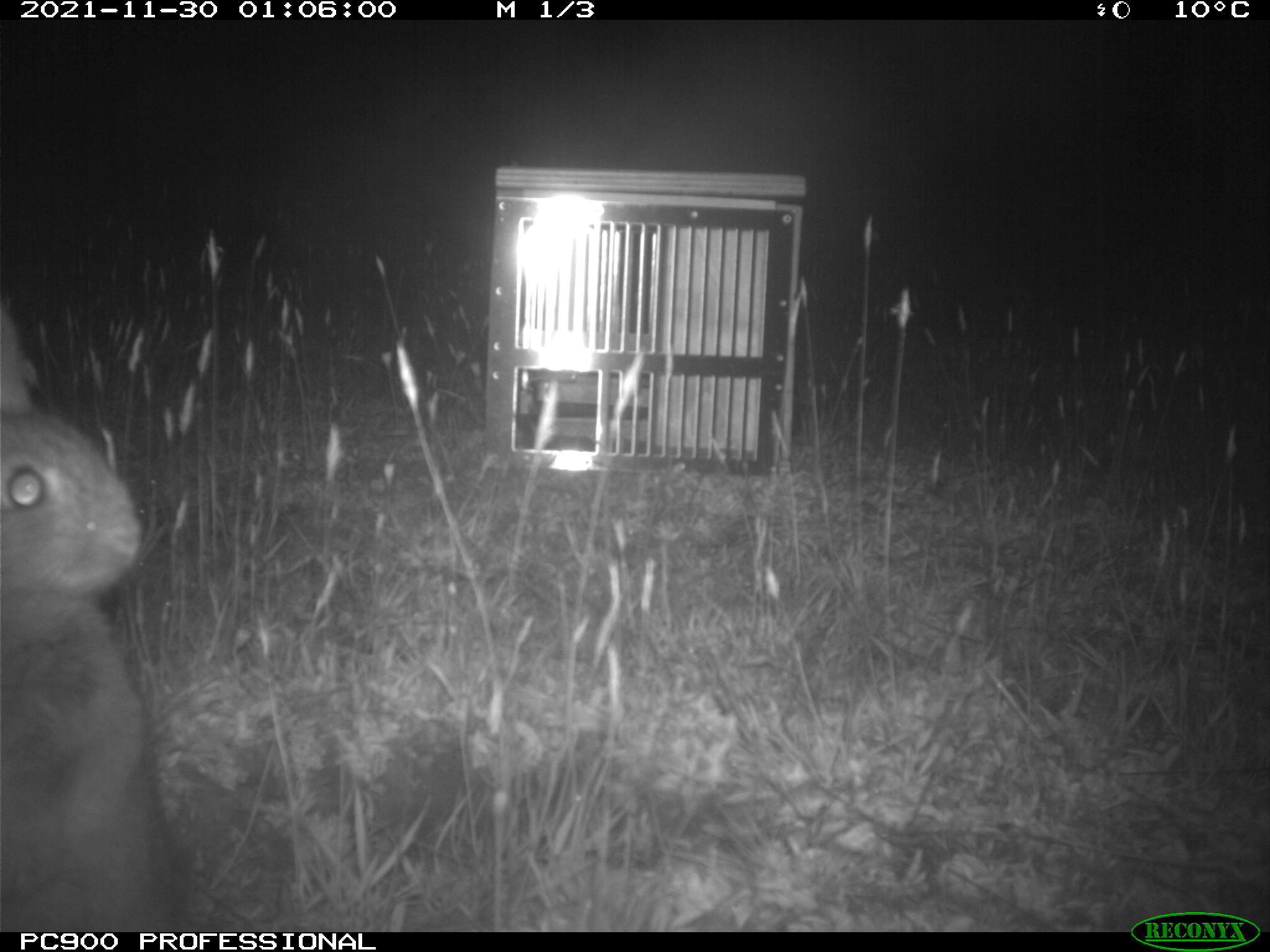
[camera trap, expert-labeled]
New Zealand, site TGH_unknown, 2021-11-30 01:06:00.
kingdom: Animalia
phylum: Chordata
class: Mammalia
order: Lagomorpha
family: Leporidae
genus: Oryctolagus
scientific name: Oryctolagus cuniculus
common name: european rabbit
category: rabbit